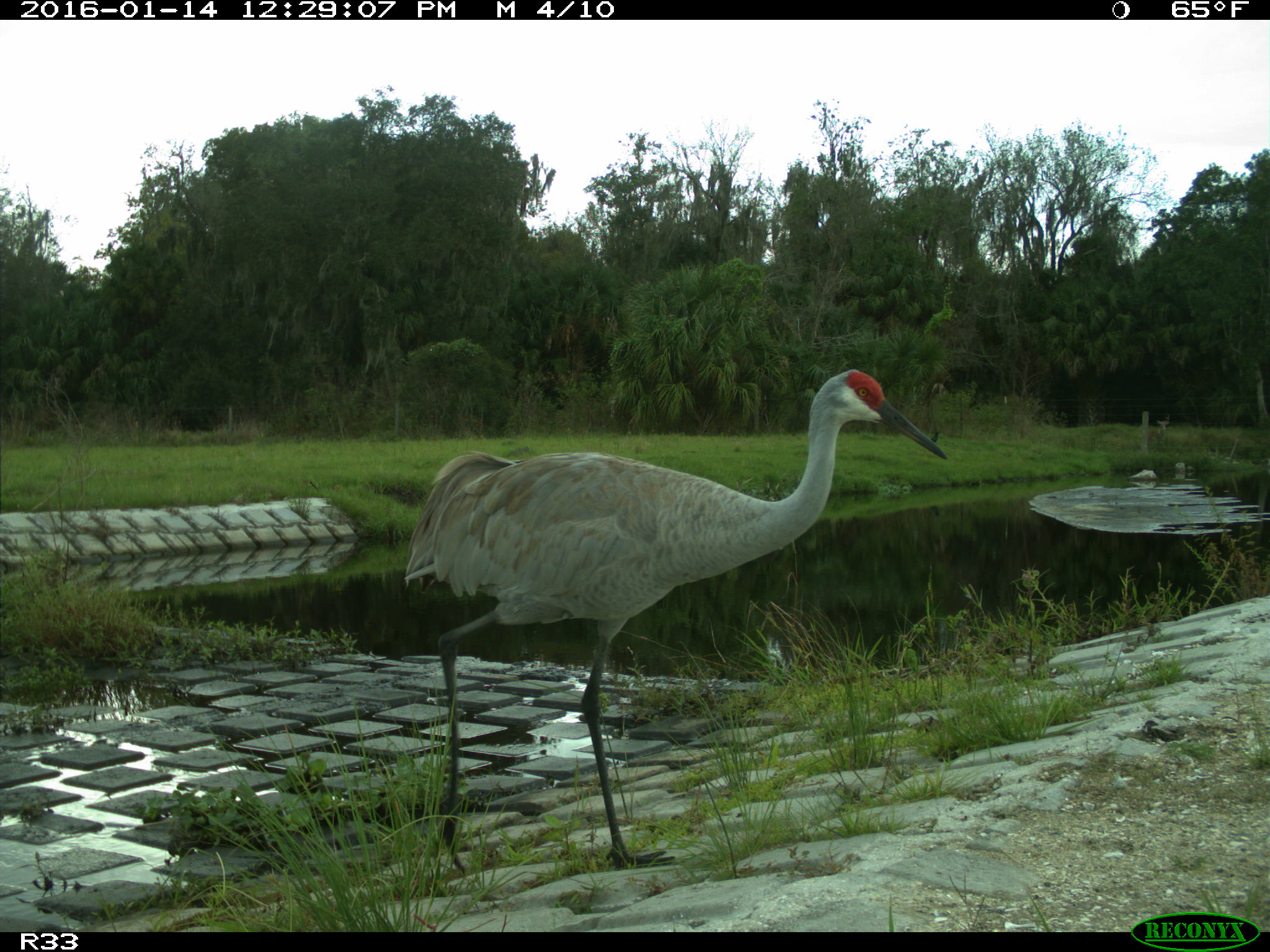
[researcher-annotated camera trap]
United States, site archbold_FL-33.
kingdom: Animalia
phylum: Chordata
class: Aves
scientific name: Aves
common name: birds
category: unidentified bird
Unidentified bird (birds) (Aves).